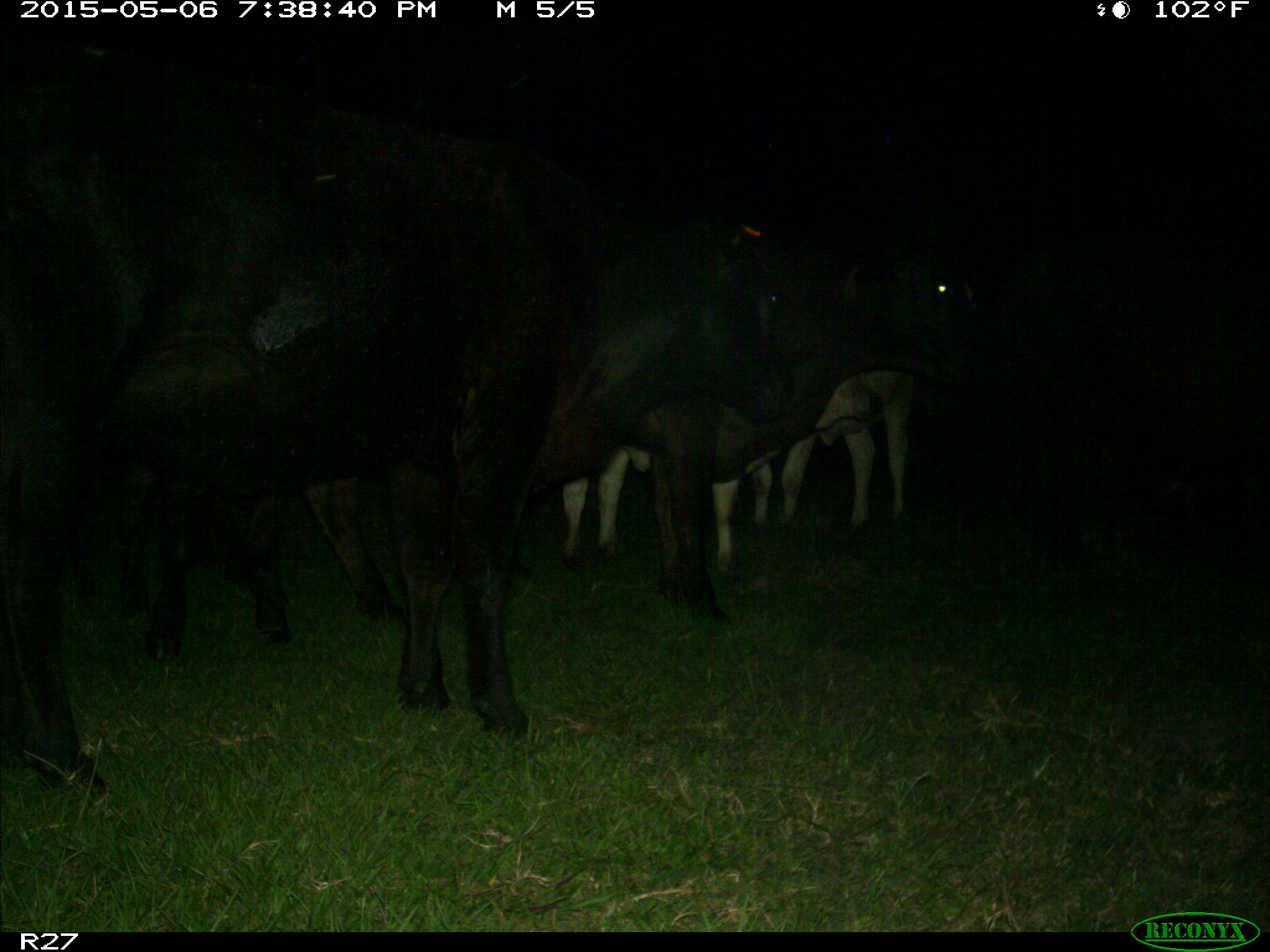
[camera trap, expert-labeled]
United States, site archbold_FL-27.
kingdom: Animalia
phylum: Chordata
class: Mammalia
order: Artiodactyla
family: Bovidae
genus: Bos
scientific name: Bos taurus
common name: domestic cow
Bos taurus (domestic cow).